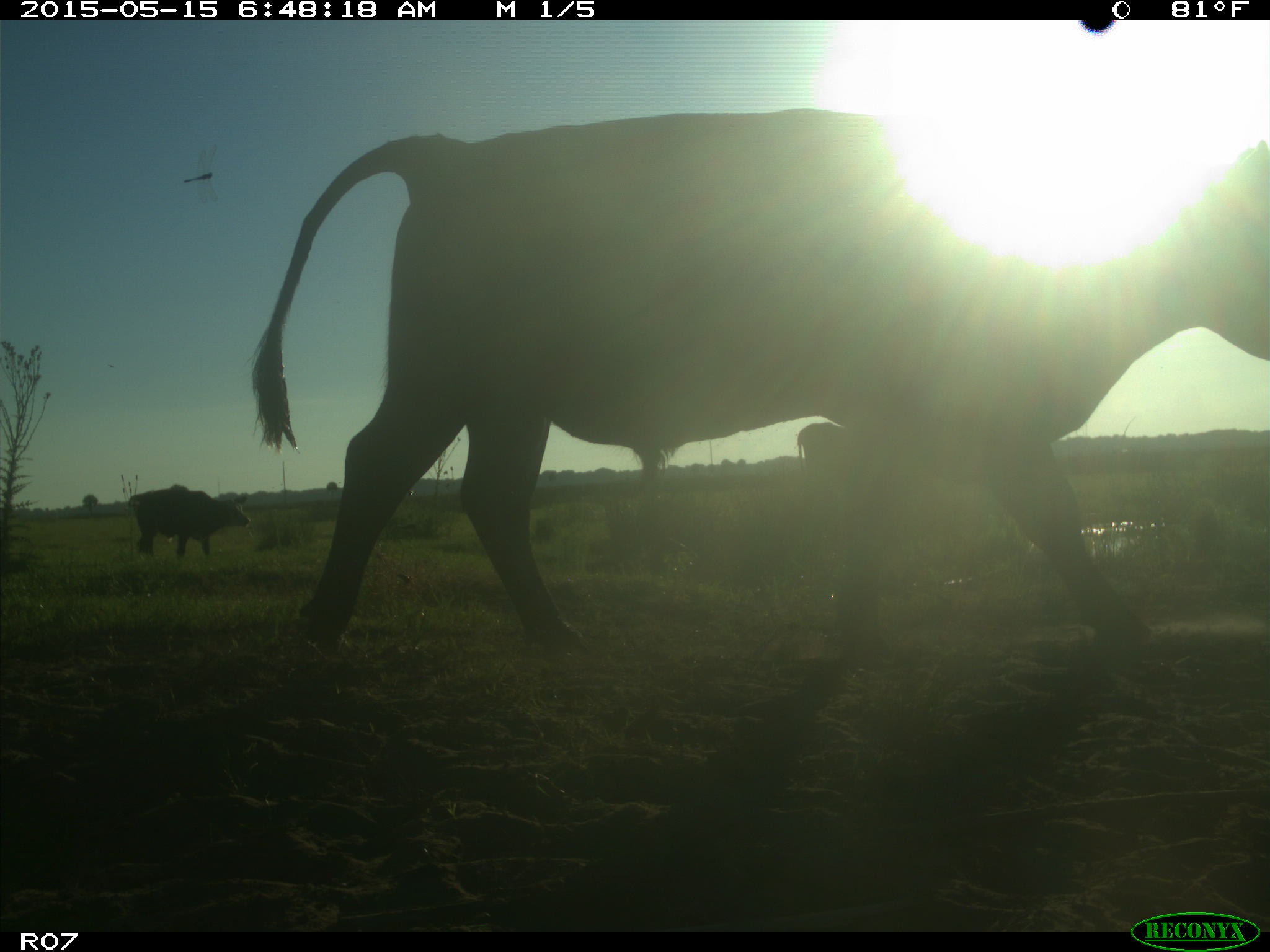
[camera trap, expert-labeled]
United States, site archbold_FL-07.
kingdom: Animalia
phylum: Chordata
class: Mammalia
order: Artiodactyla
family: Bovidae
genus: Bos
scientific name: Bos taurus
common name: domestic cow